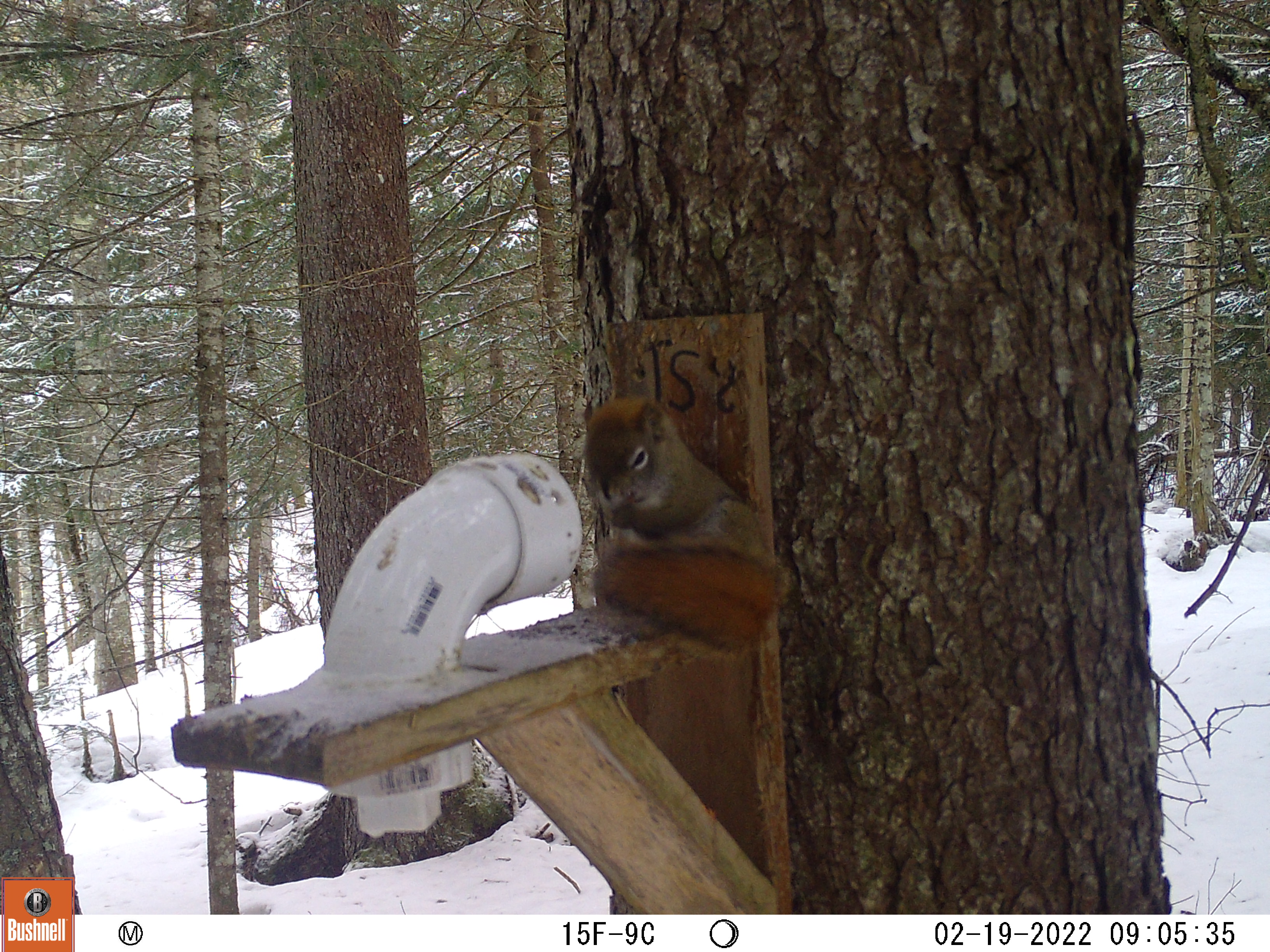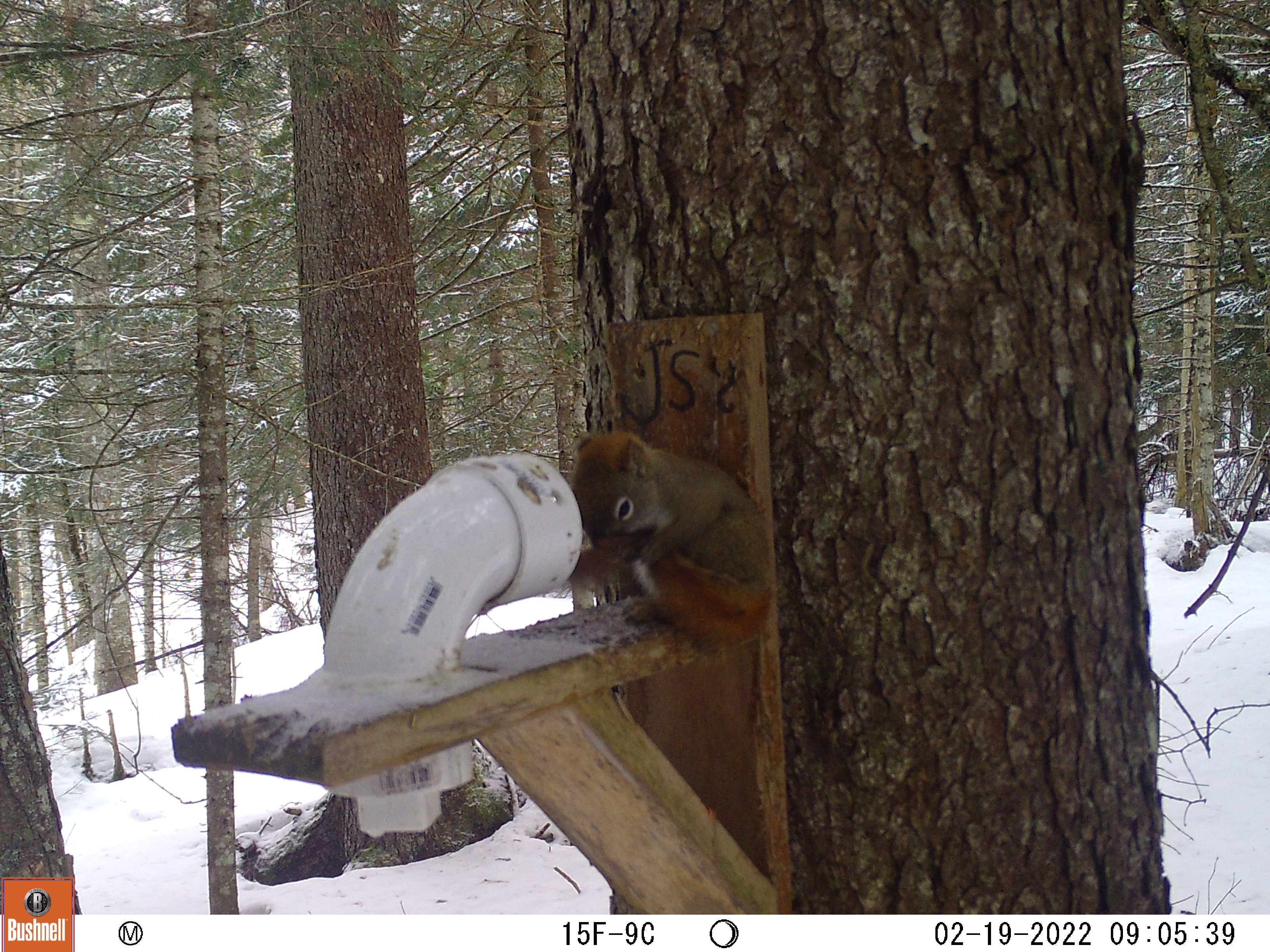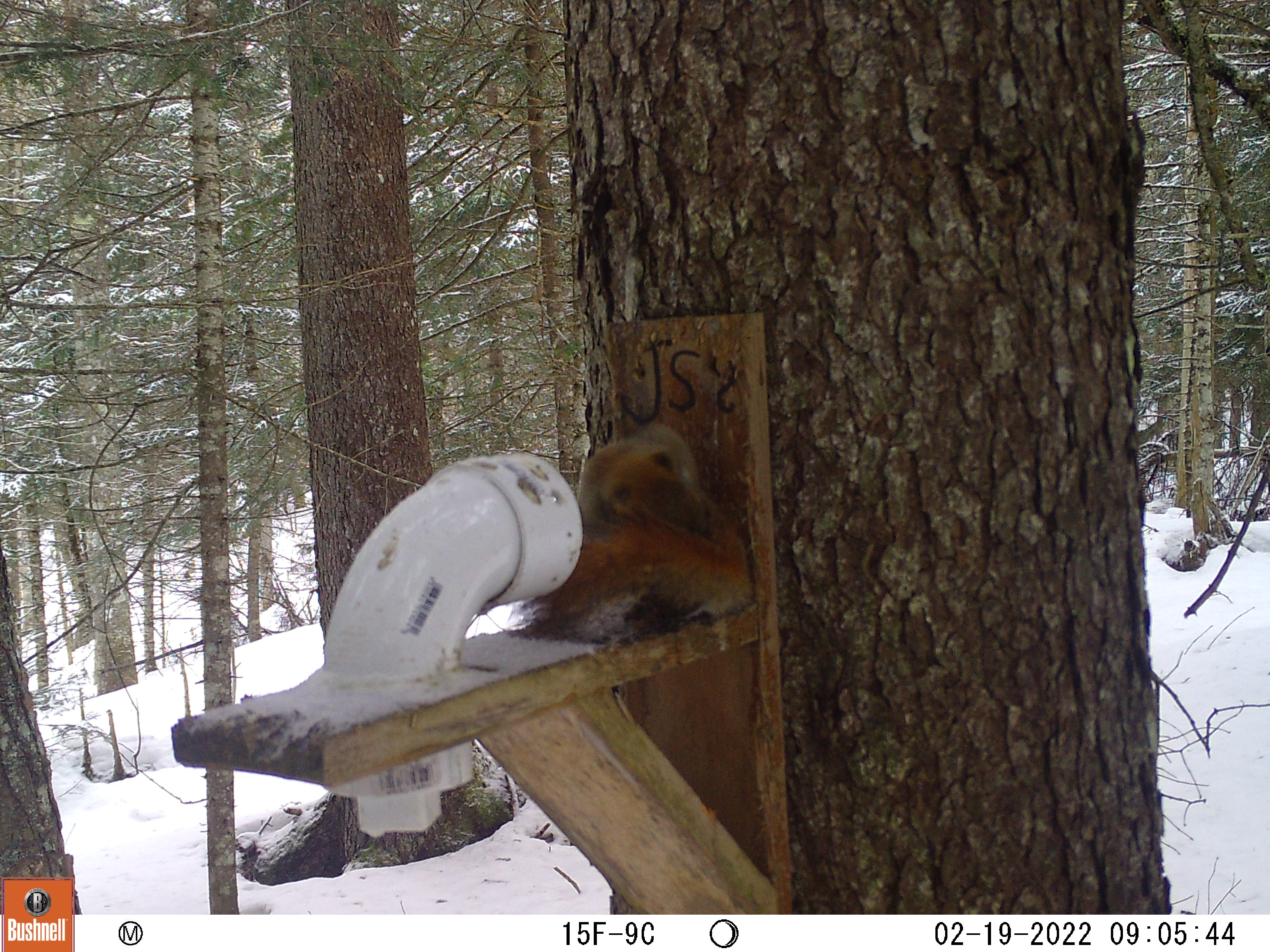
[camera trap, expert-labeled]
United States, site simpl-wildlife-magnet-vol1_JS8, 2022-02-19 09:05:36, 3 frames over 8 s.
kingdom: Animalia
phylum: Chordata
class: Mammalia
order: Rodentia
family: Sciuridae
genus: Tamiasciurus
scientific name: Tamiasciurus hudsonicus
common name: red squirrel